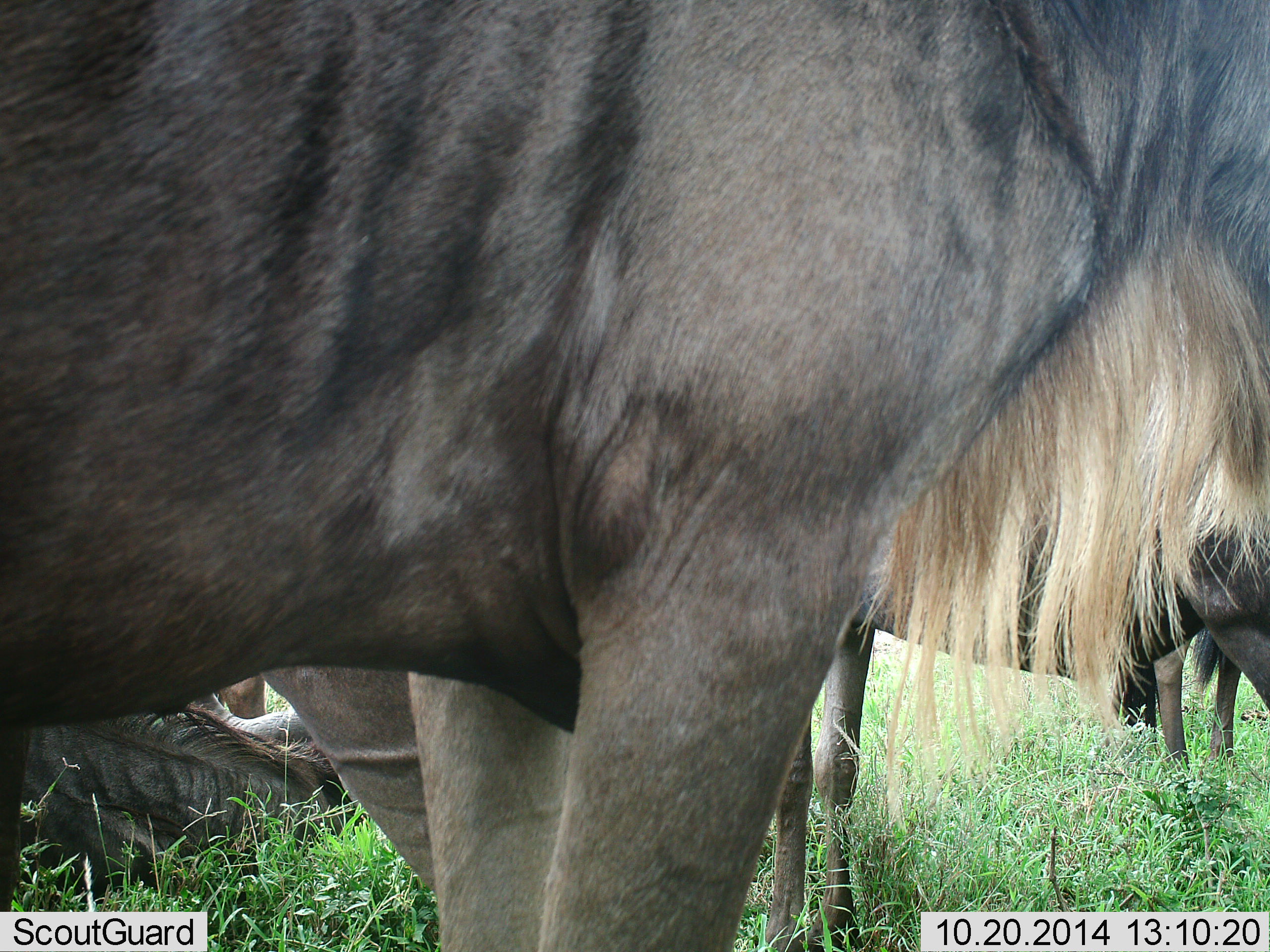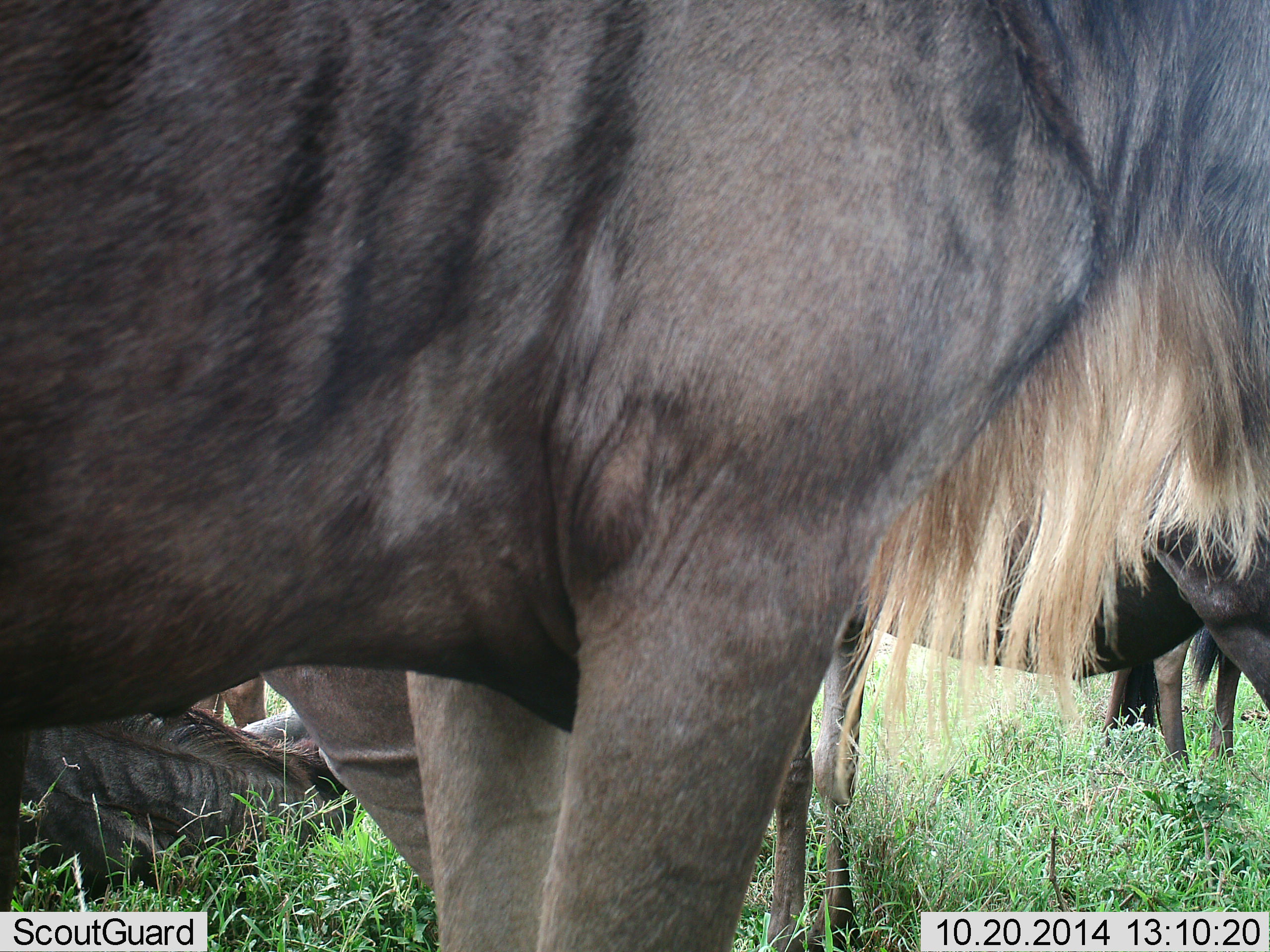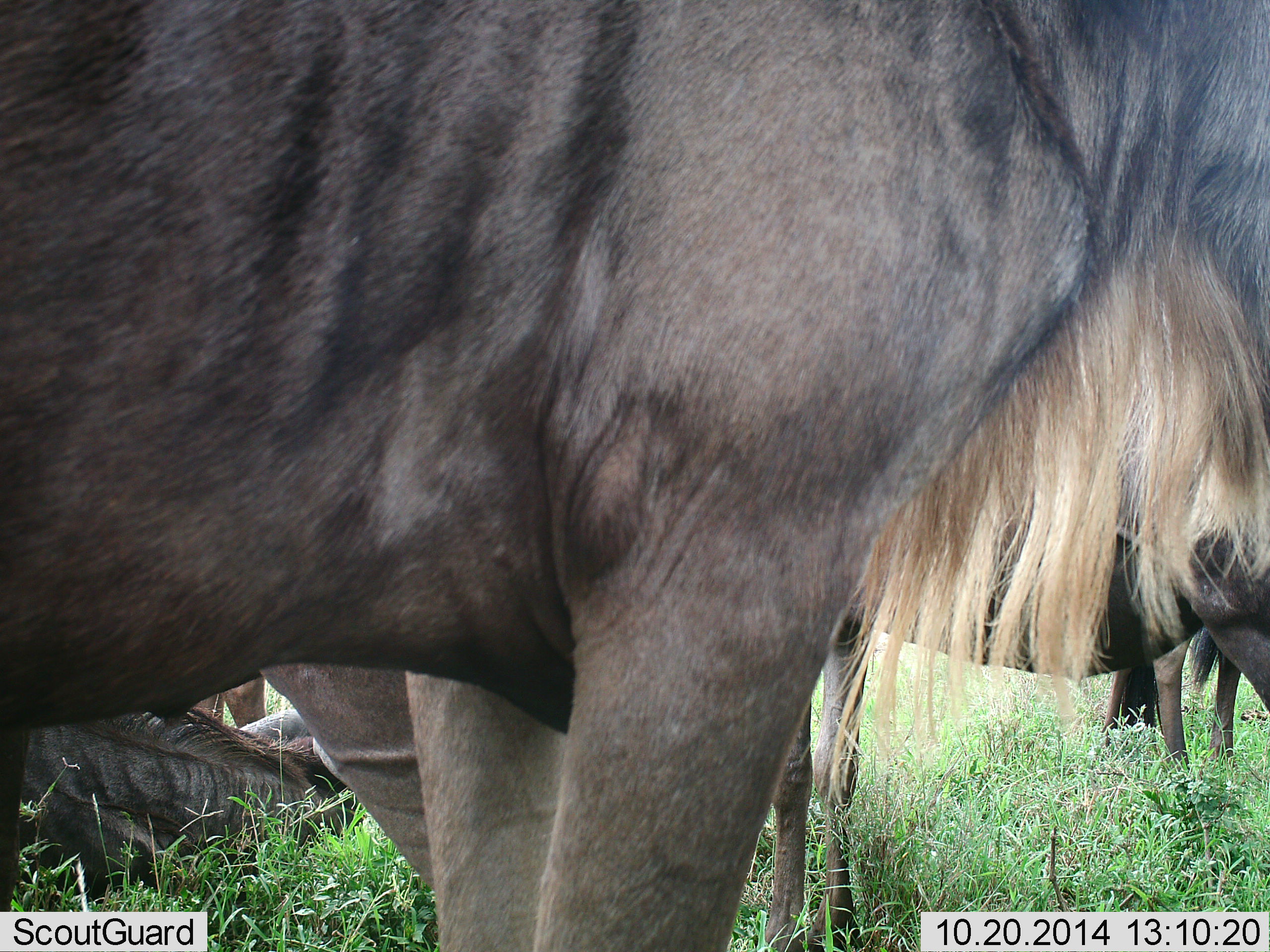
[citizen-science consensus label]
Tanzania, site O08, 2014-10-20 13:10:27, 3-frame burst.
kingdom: Animalia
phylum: Chordata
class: Mammalia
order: Artiodactyla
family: Bovidae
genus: Connochaetes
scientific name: Connochaetes taurinus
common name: blue wildebeest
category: wildebeest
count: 5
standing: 90%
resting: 80%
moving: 10%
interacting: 0%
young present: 0%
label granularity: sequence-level